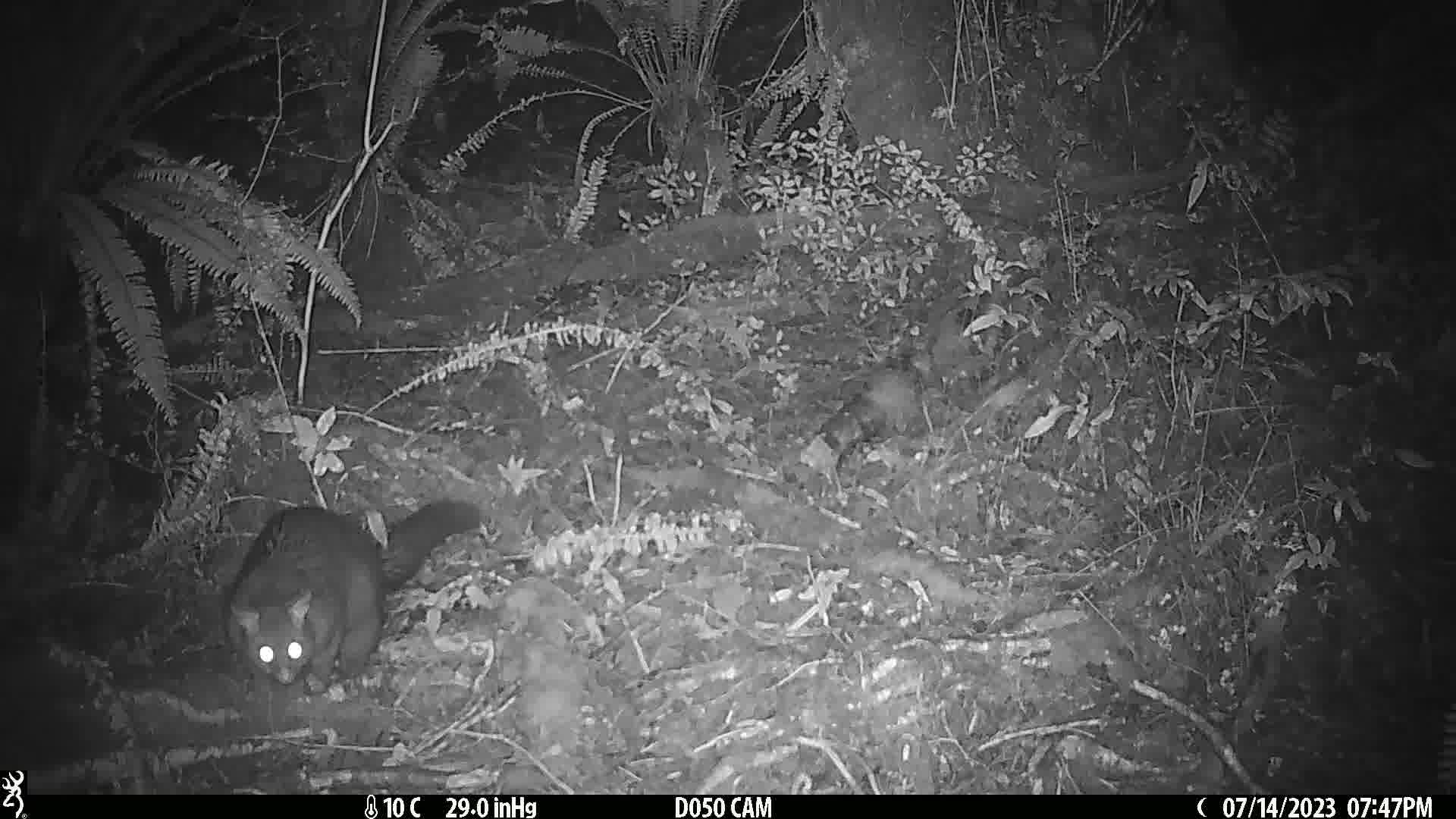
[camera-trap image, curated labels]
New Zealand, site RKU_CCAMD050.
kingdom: Animalia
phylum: Chordata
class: Mammalia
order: Diprotodontia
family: Phalangeridae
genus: Trichosurus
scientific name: Trichosurus vulpecula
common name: common brushtail possum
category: possum